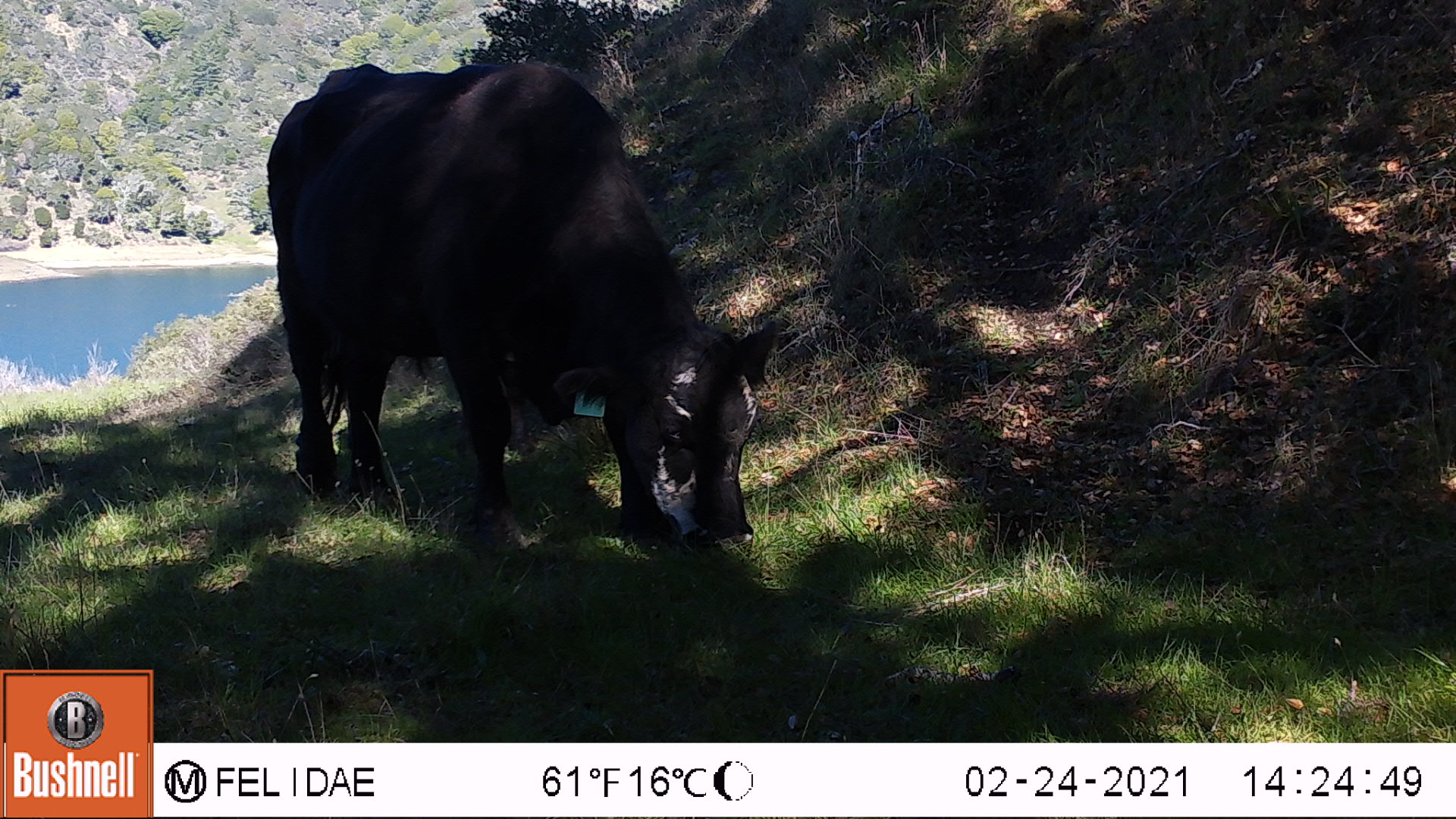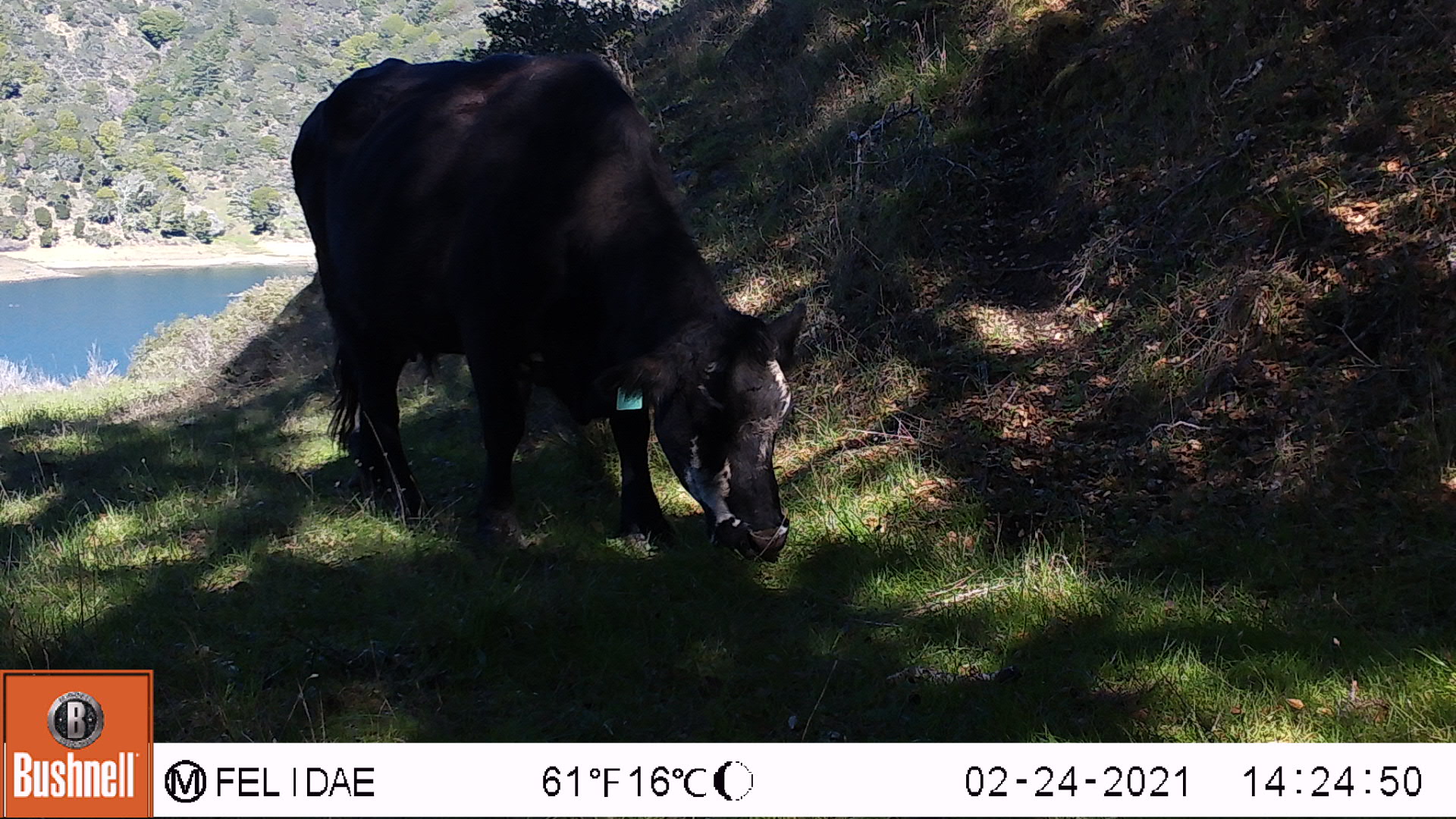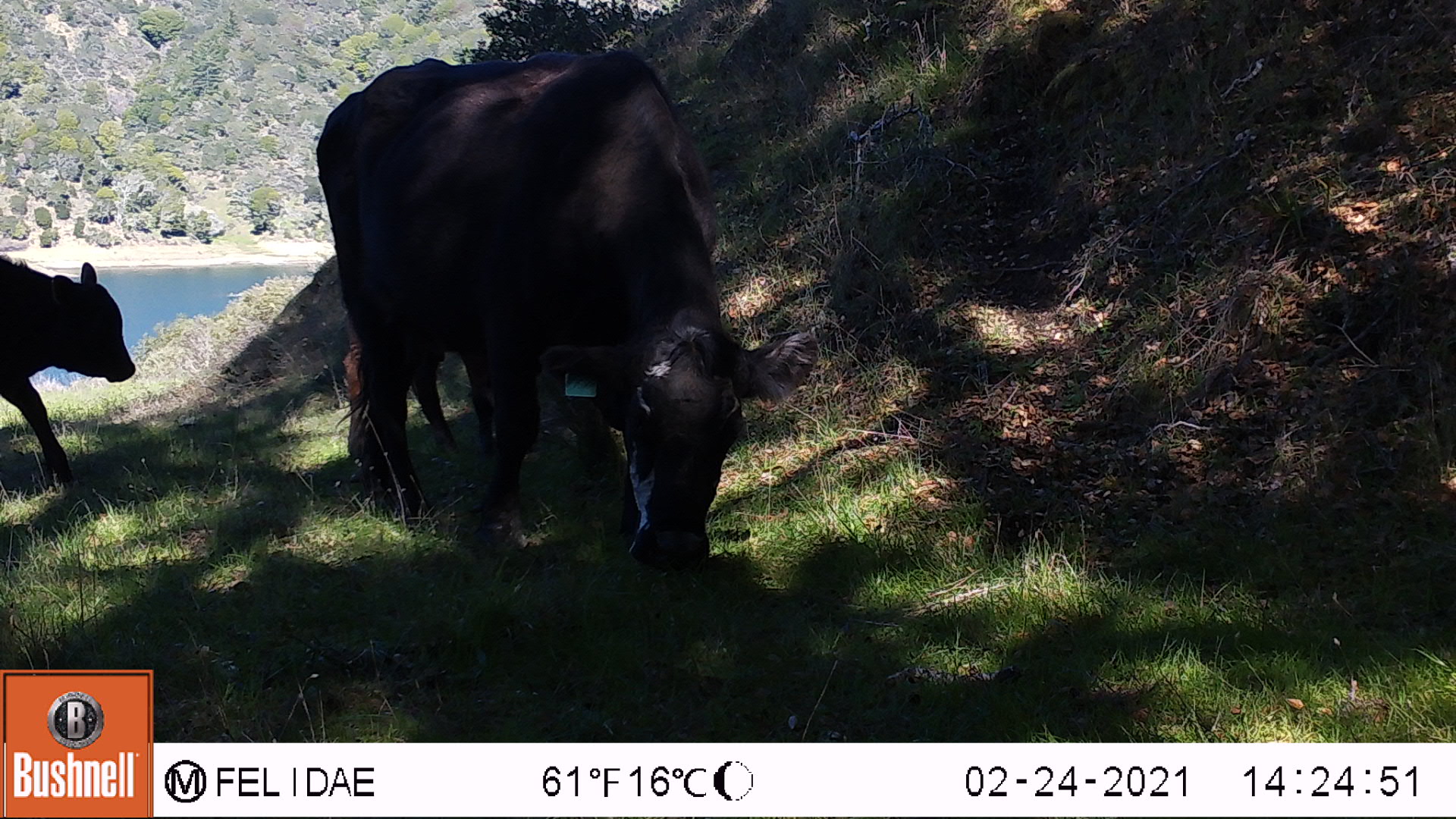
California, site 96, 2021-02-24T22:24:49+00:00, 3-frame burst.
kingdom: Animalia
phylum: Chordata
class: Mammalia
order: Artiodactyla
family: Bovidae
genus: Bos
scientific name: Bos taurus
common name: domestic cattle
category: cattle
Cattle (domestic cattle) (Bos taurus).